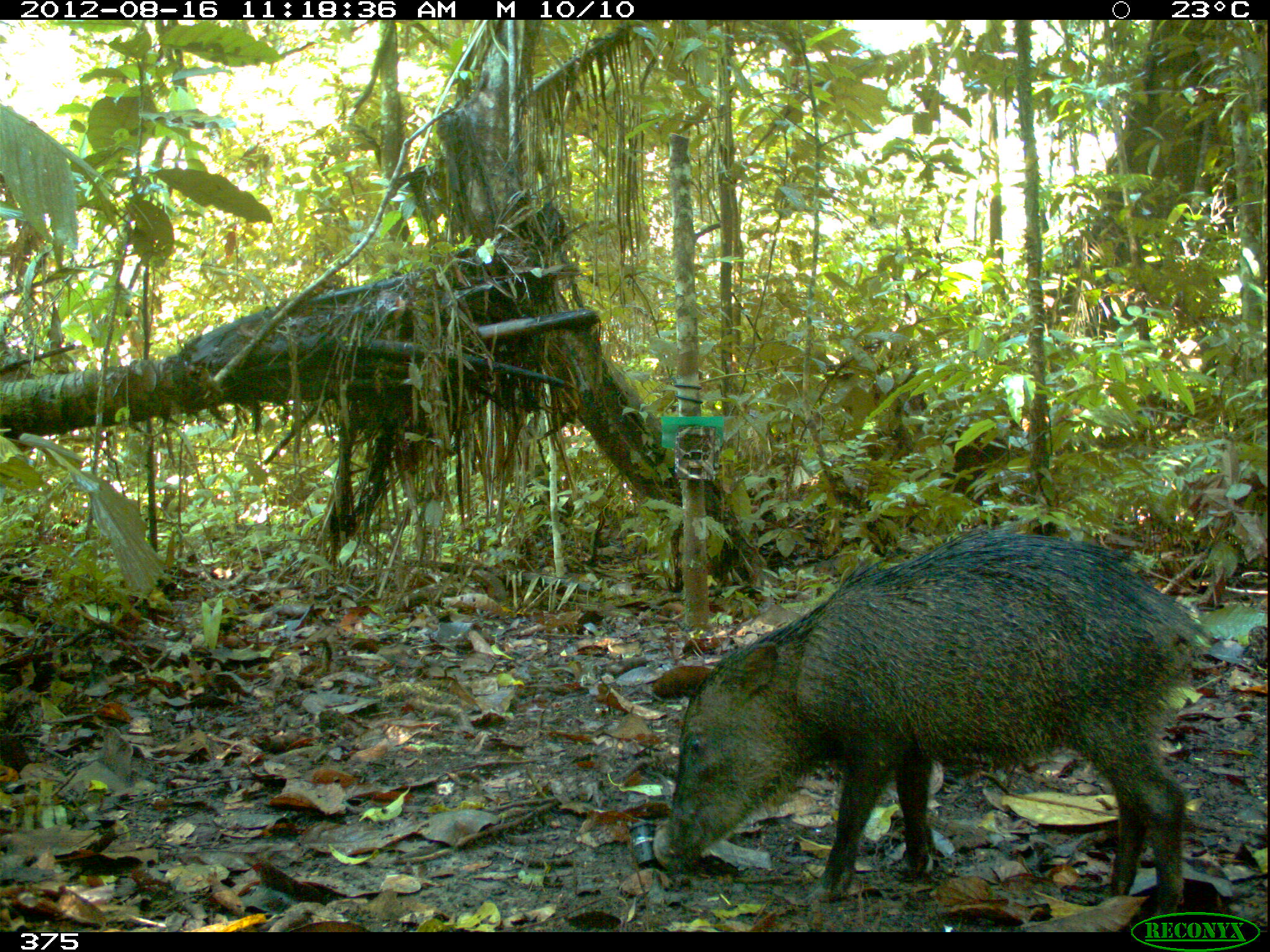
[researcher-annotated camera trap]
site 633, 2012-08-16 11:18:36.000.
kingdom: Animalia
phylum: Chordata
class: Mammalia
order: Artiodactyla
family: Tayassuidae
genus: Tayassu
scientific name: Tayassu pecari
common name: white-lipped peccary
Tayassu pecari (white-lipped peccary).